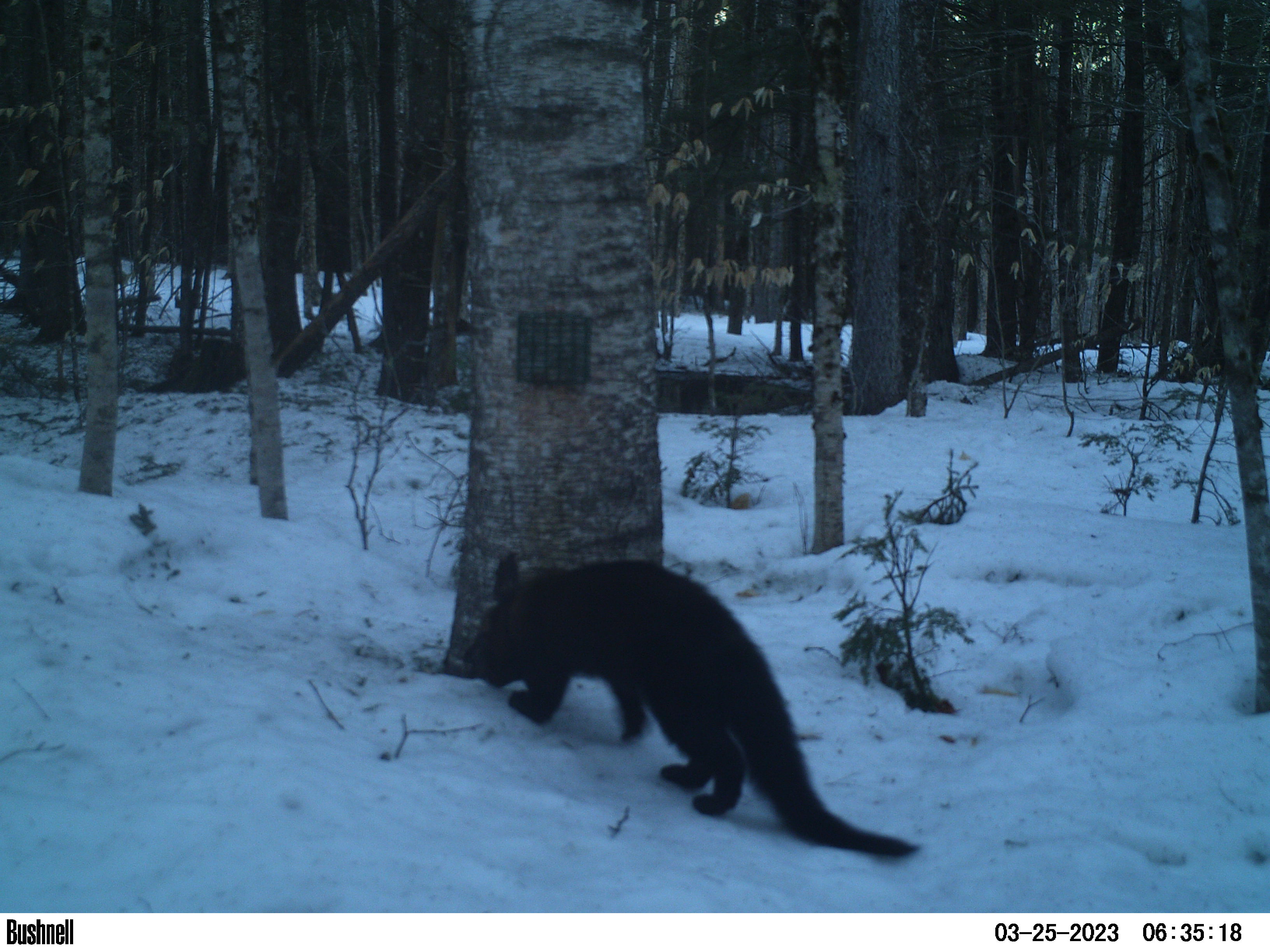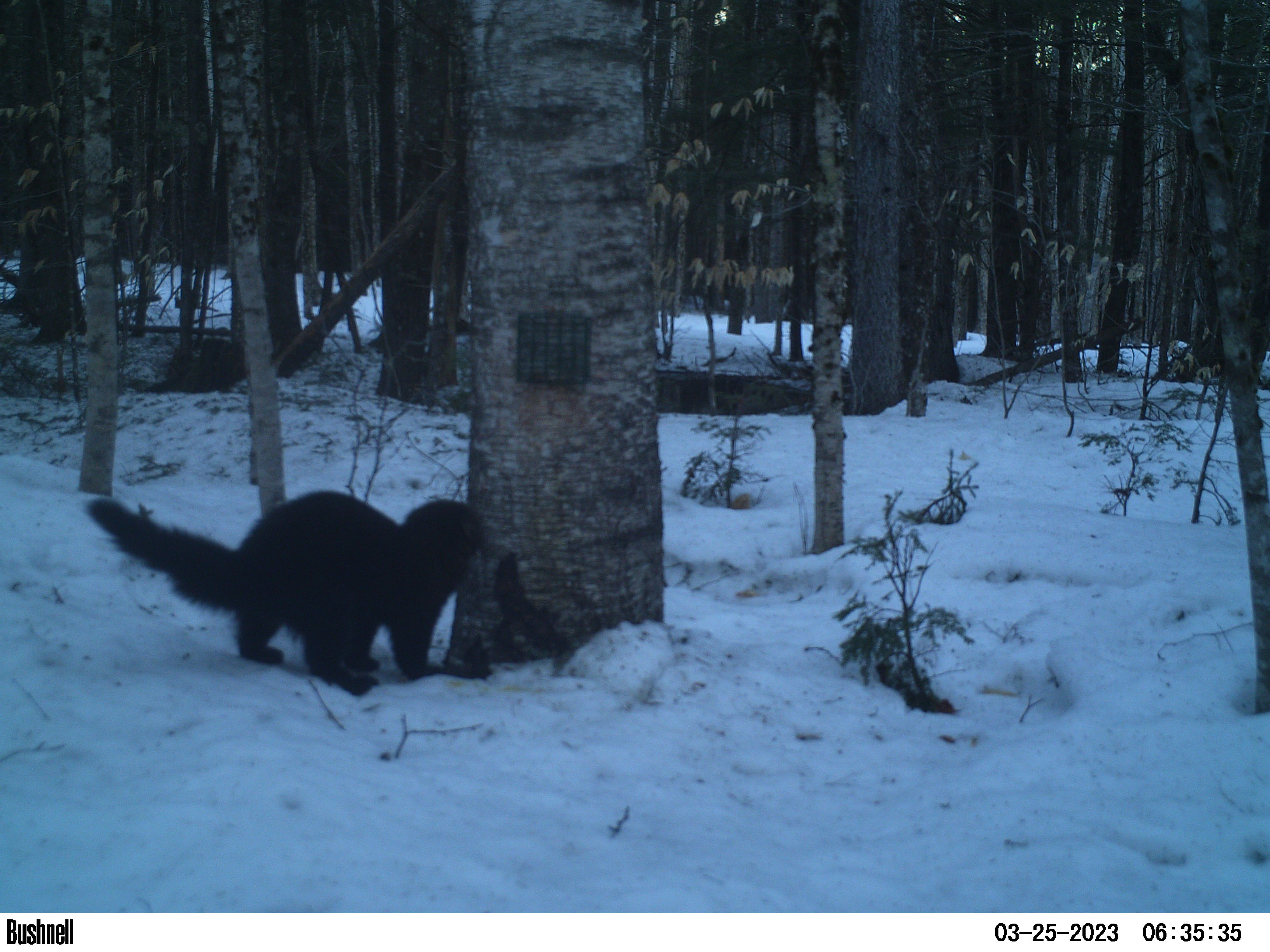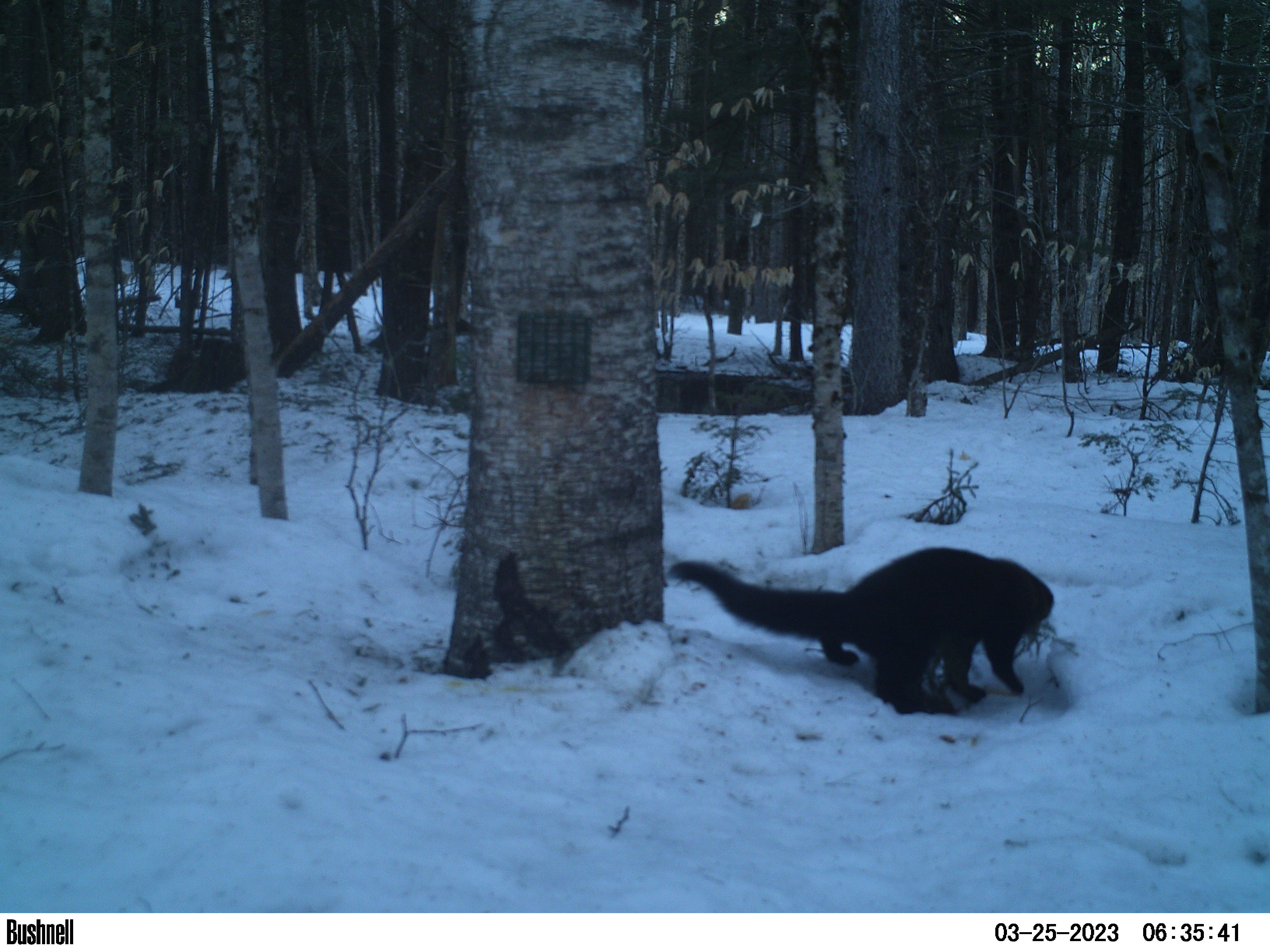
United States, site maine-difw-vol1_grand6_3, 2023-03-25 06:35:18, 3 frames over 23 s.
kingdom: Animalia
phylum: Chordata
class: Mammalia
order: Carnivora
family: Mustelidae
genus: Pekania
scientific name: Pekania pennanti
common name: fisher